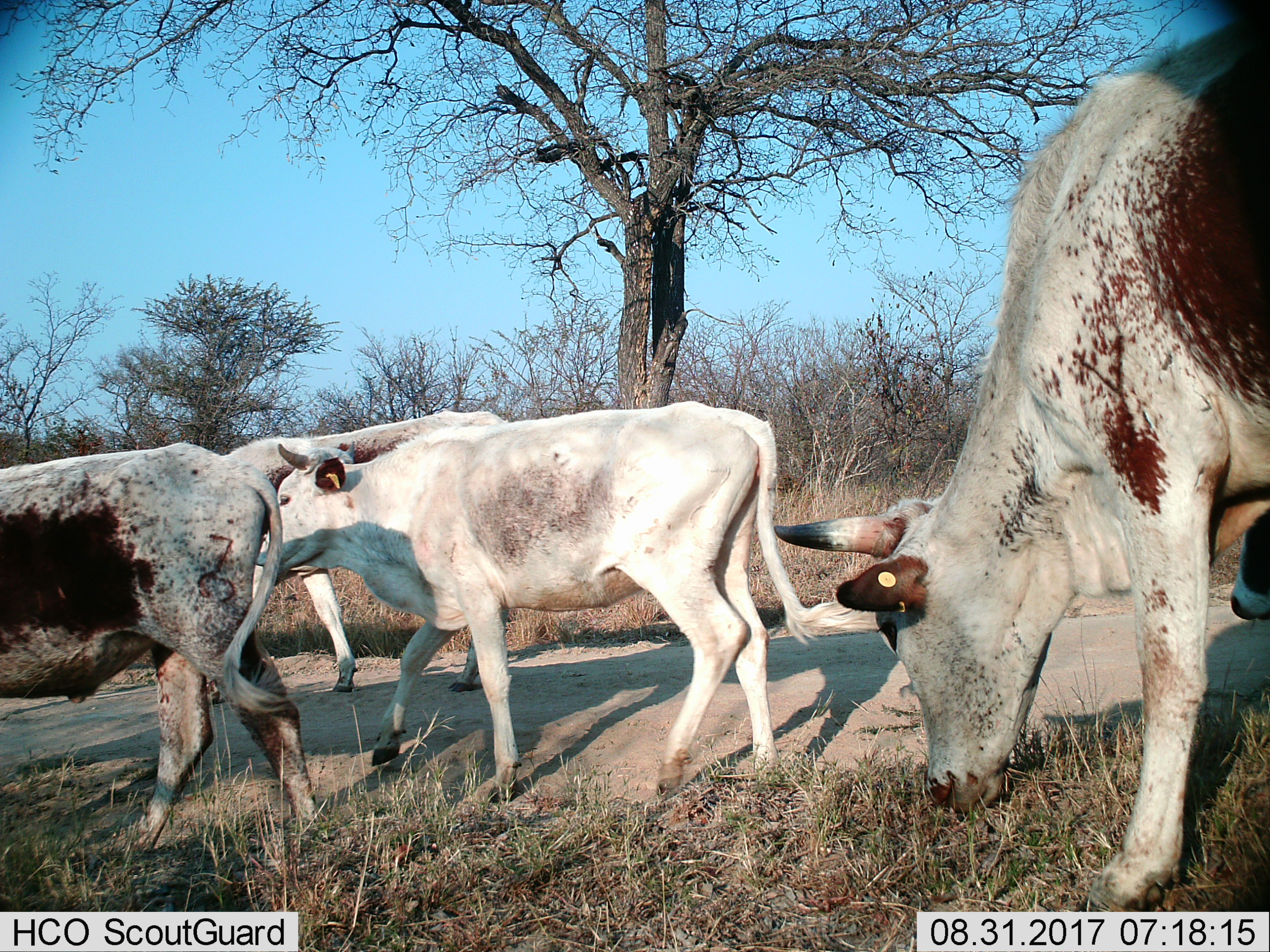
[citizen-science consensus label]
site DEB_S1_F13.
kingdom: Animalia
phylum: Chordata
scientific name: Vertebrata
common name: domestic animal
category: domesticanimal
Domesticanimal (domestic animal) (Vertebrata), count 5. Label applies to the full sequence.